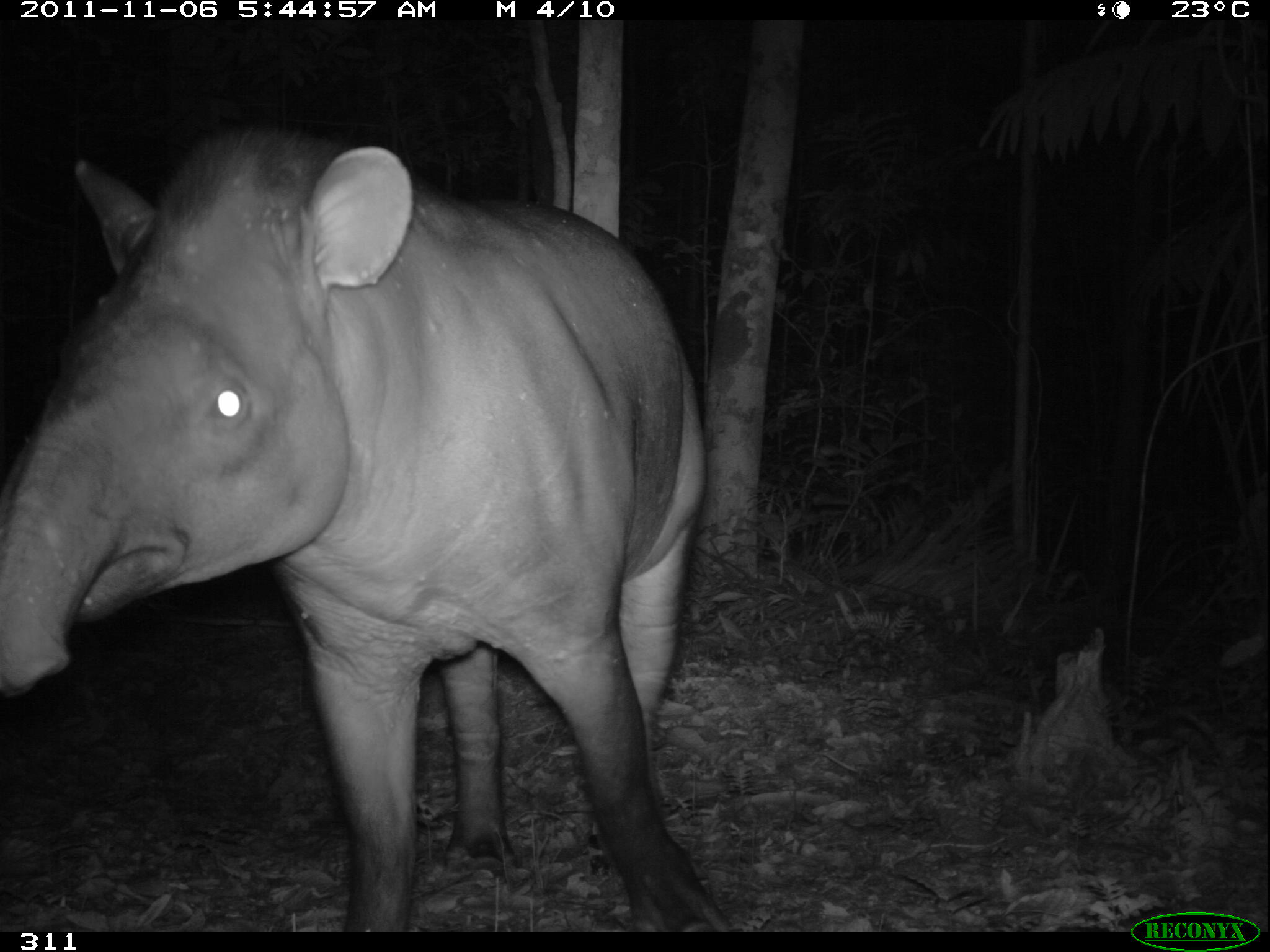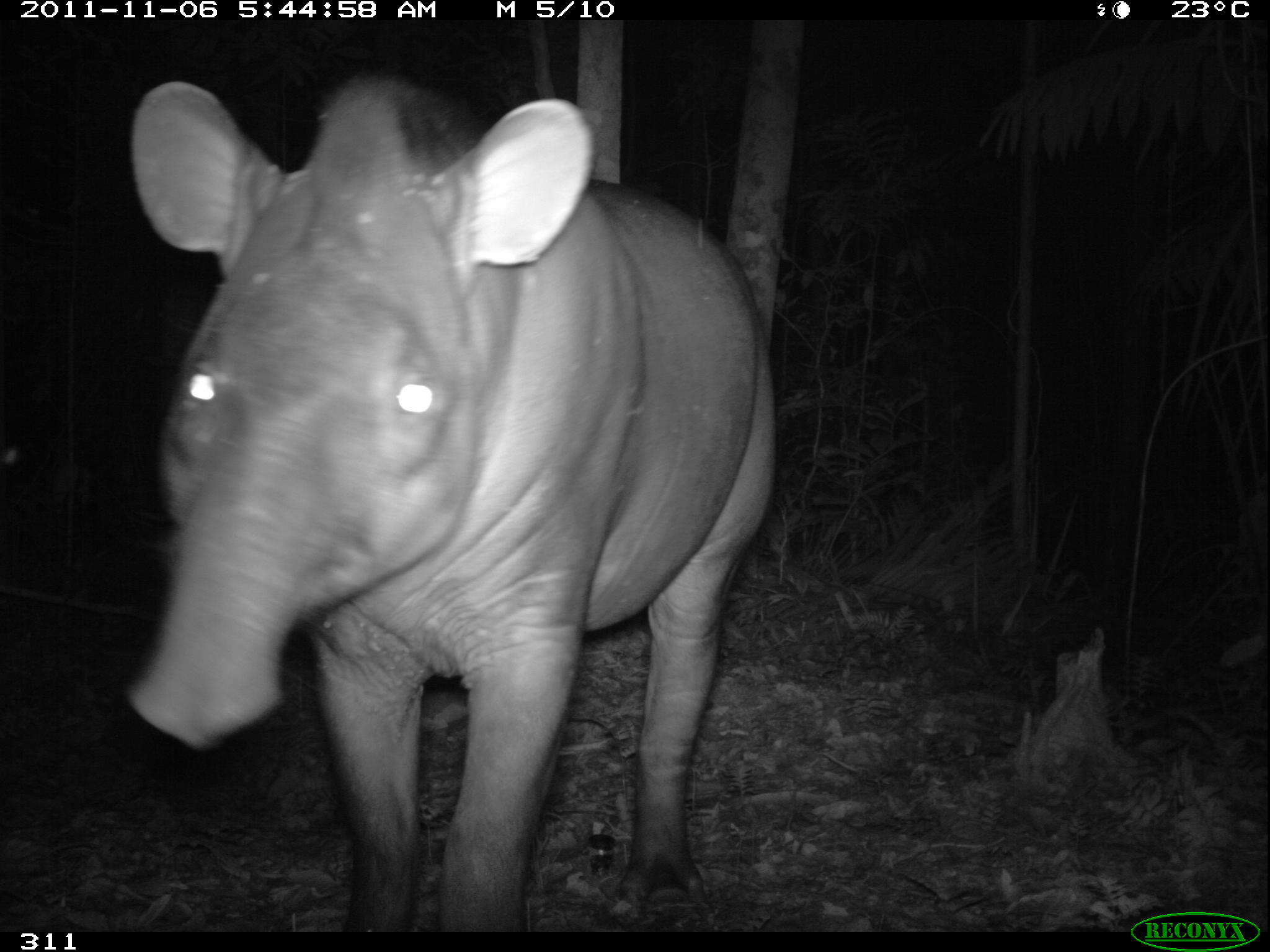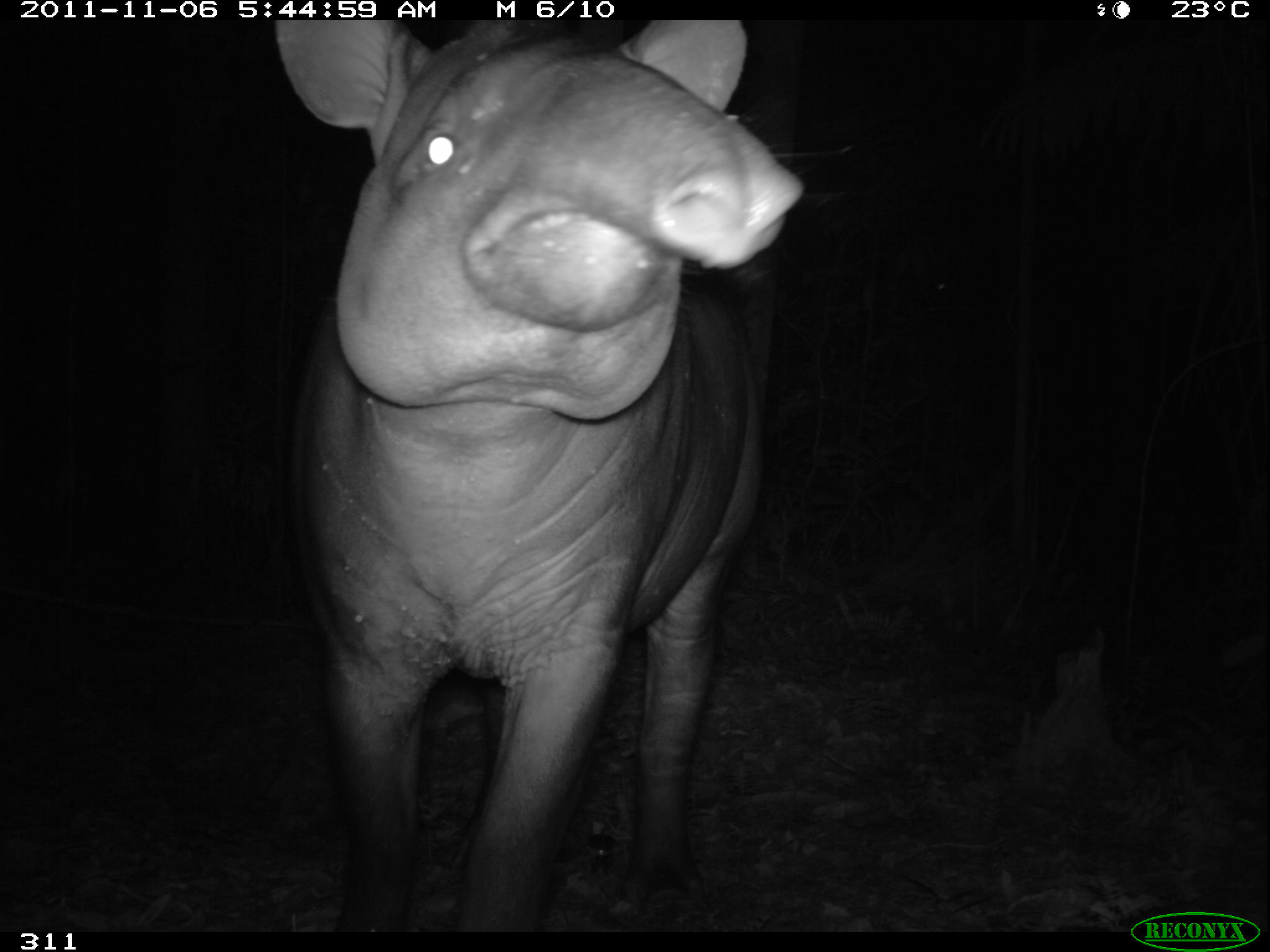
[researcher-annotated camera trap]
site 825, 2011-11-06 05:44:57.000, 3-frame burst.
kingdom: Animalia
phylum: Chordata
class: Mammalia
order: Perissodactyla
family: Tapiridae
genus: Tapirus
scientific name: Tapirus terrestris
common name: south american tapir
Tapirus terrestris (south american tapir).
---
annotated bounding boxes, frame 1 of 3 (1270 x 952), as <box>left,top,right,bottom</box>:
tapirus terrestris: <box>4,126,732,936</box>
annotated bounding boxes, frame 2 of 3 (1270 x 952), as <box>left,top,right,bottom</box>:
tapirus terrestris: <box>131,77,778,932</box>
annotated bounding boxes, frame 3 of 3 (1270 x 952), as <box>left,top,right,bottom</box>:
tapirus terrestris: <box>274,19,807,932</box>